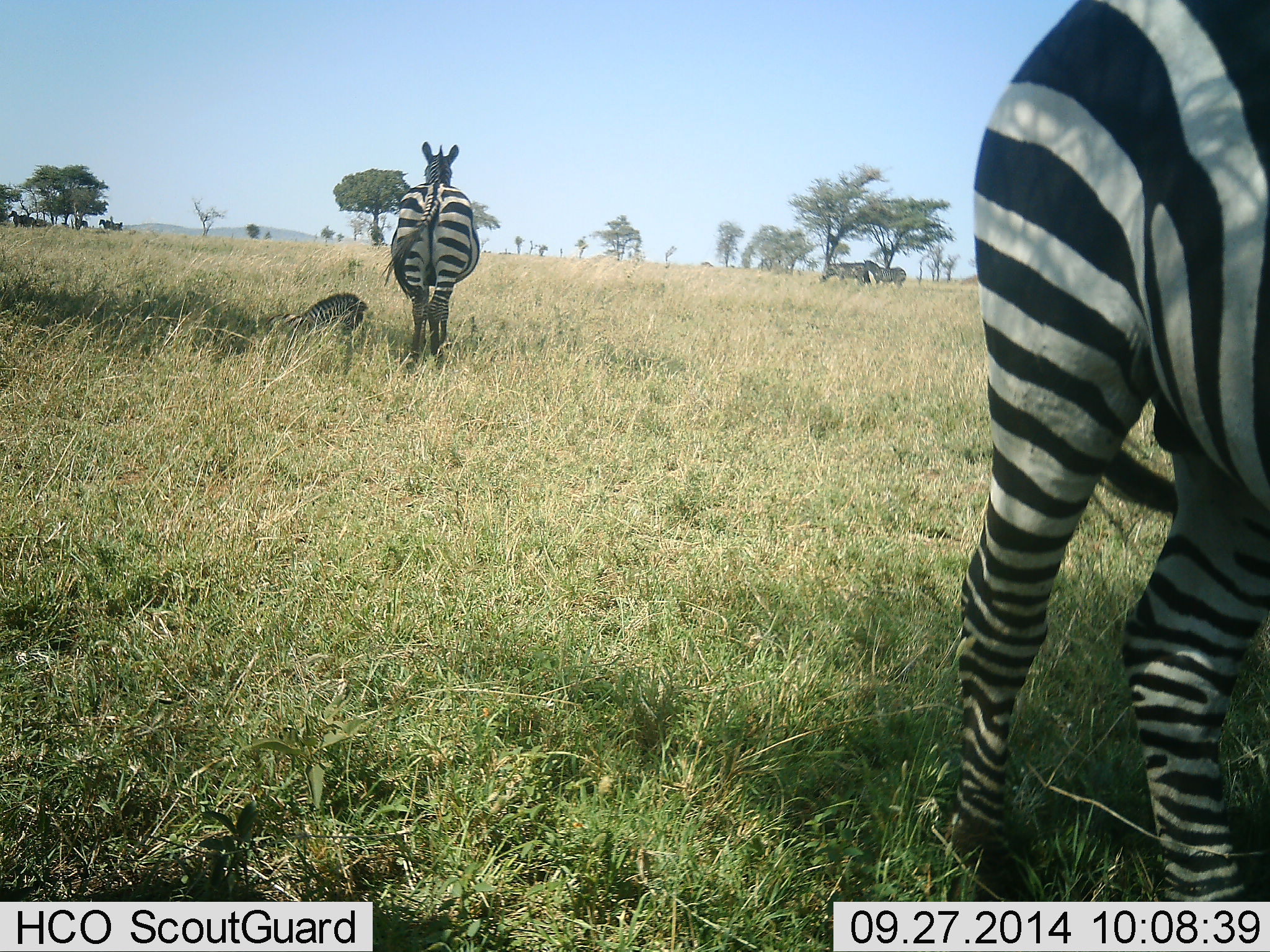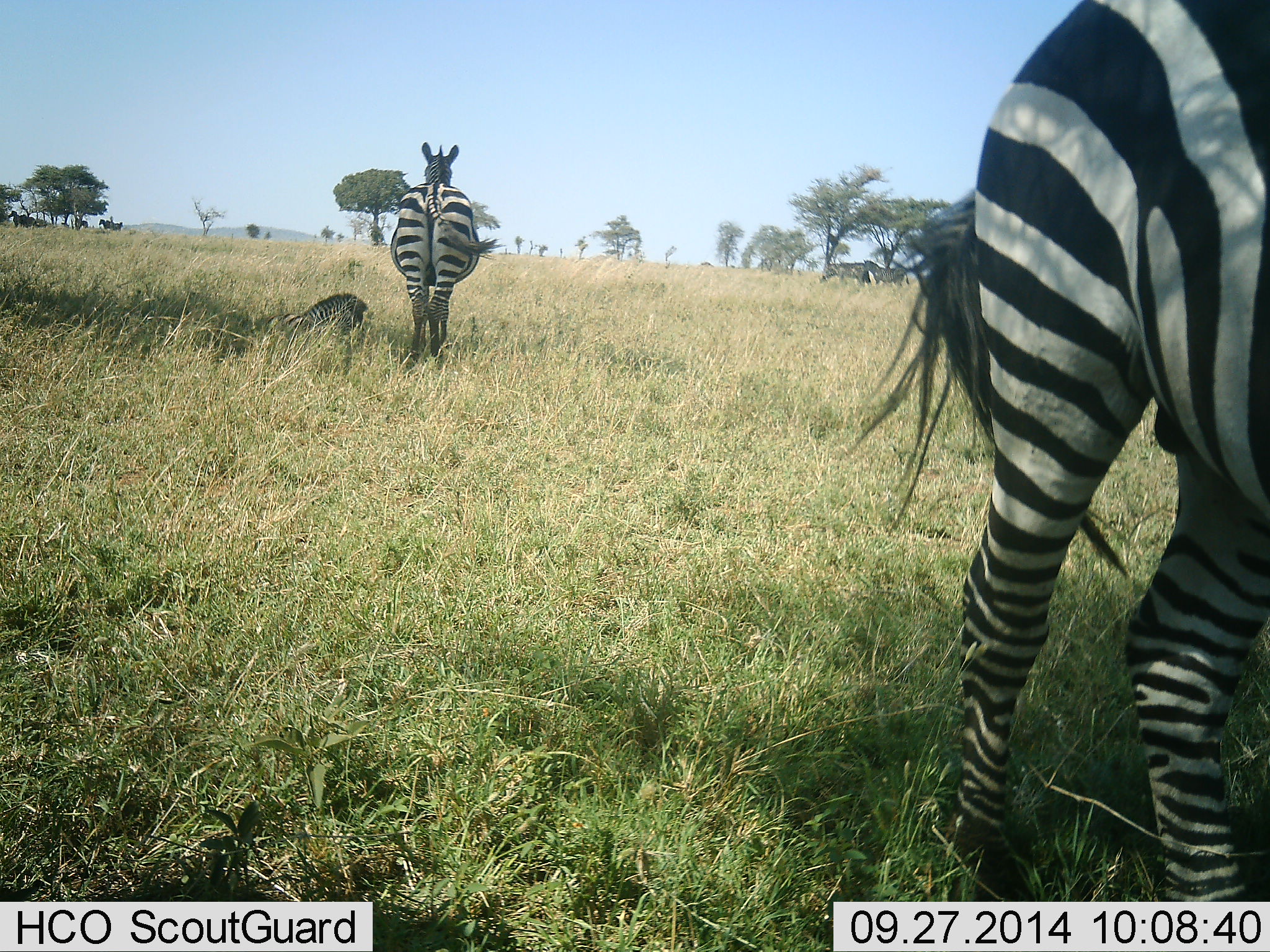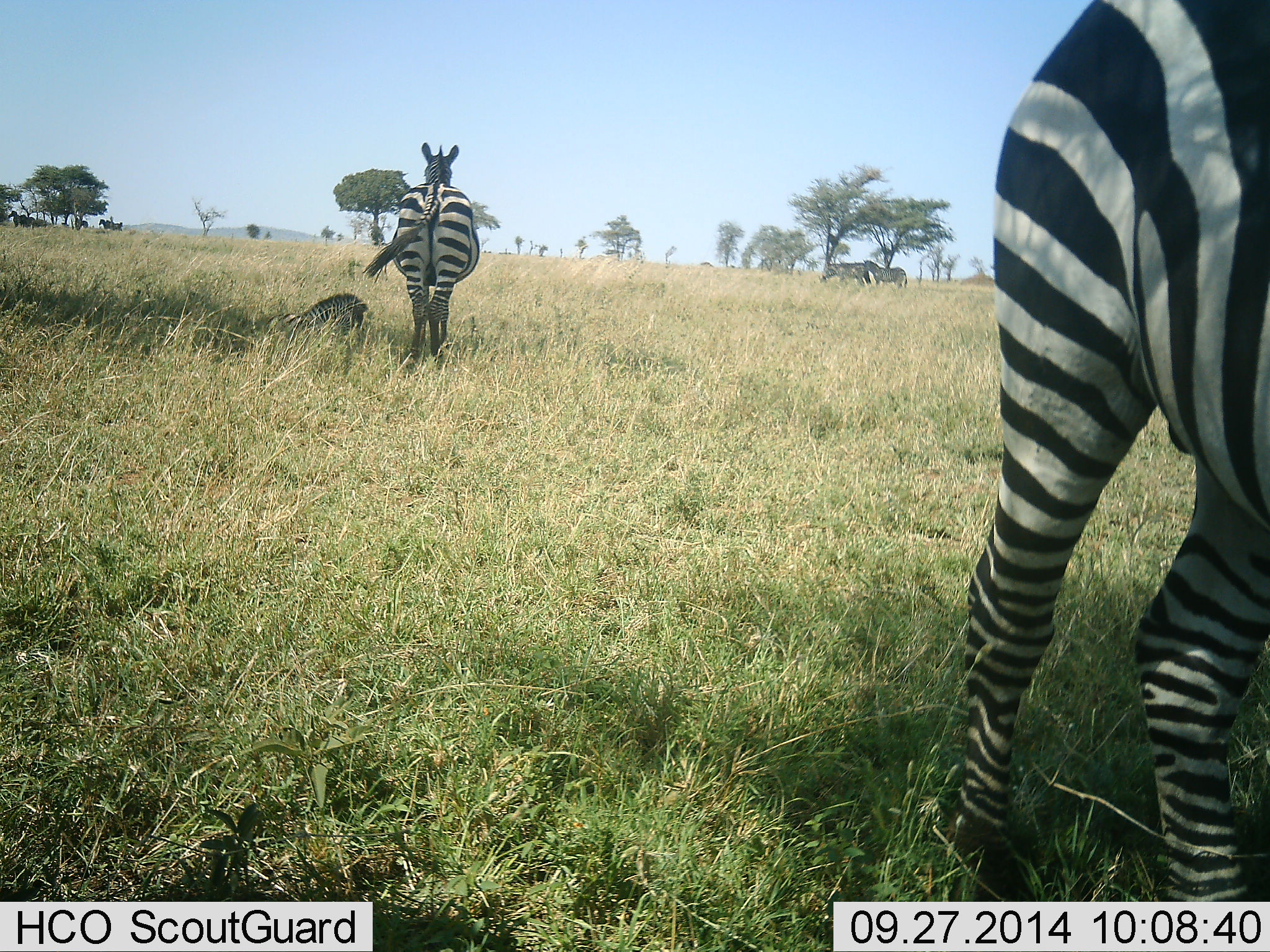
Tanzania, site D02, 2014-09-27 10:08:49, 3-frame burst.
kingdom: Animalia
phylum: Chordata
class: Mammalia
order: Perissodactyla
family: Equidae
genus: Equus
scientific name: Equus quagga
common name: plains zebra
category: zebra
Zebra (plains zebra) (Equus quagga), count 3. Behavior (volunteer vote fractions): standing 100%, resting 100%, moving 0%, interacting 0%. Young present (vote fraction): 9%. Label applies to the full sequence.